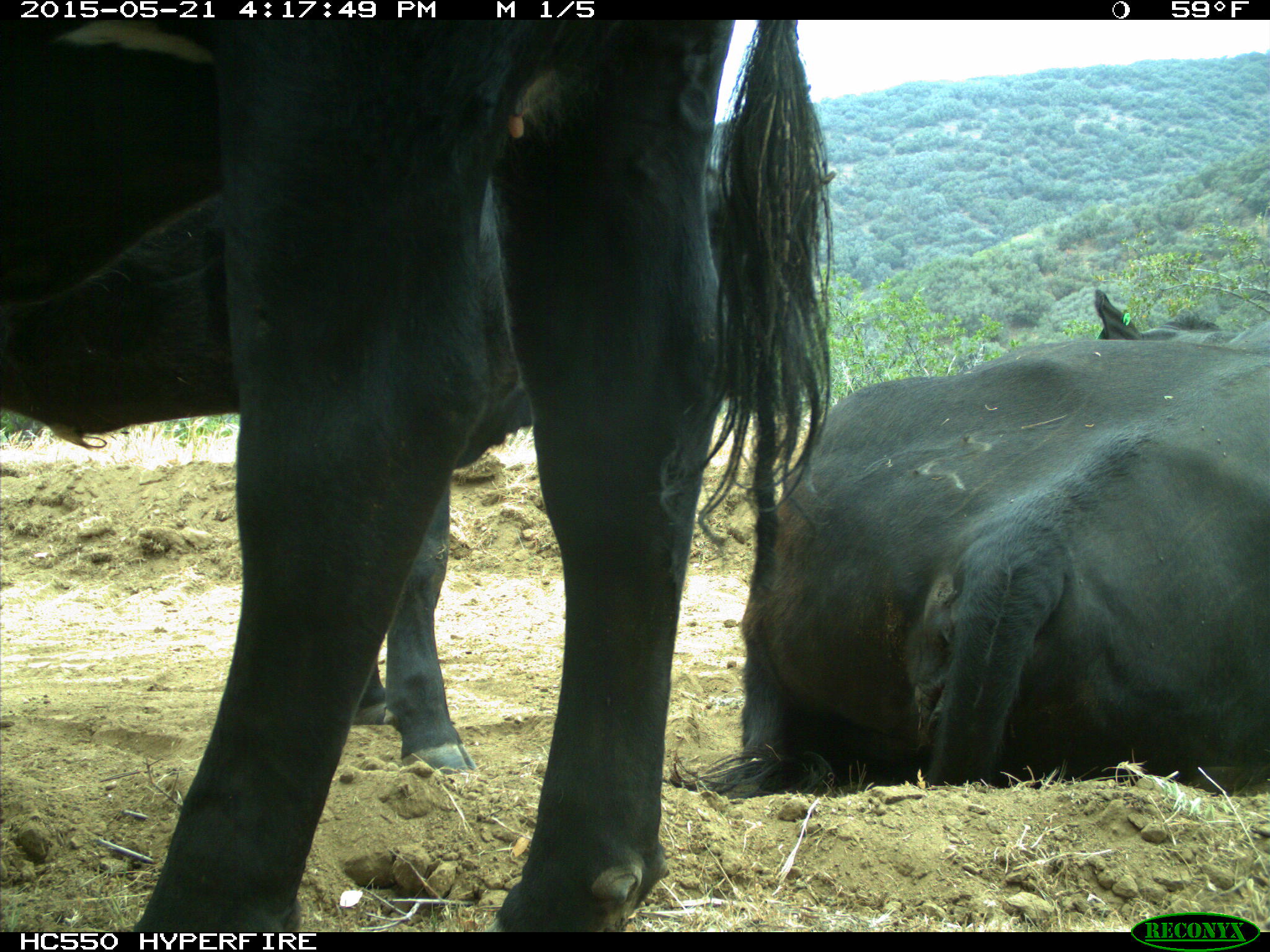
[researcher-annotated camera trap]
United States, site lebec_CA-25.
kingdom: Animalia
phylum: Chordata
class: Mammalia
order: Artiodactyla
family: Bovidae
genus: Bos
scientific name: Bos taurus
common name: domestic cow